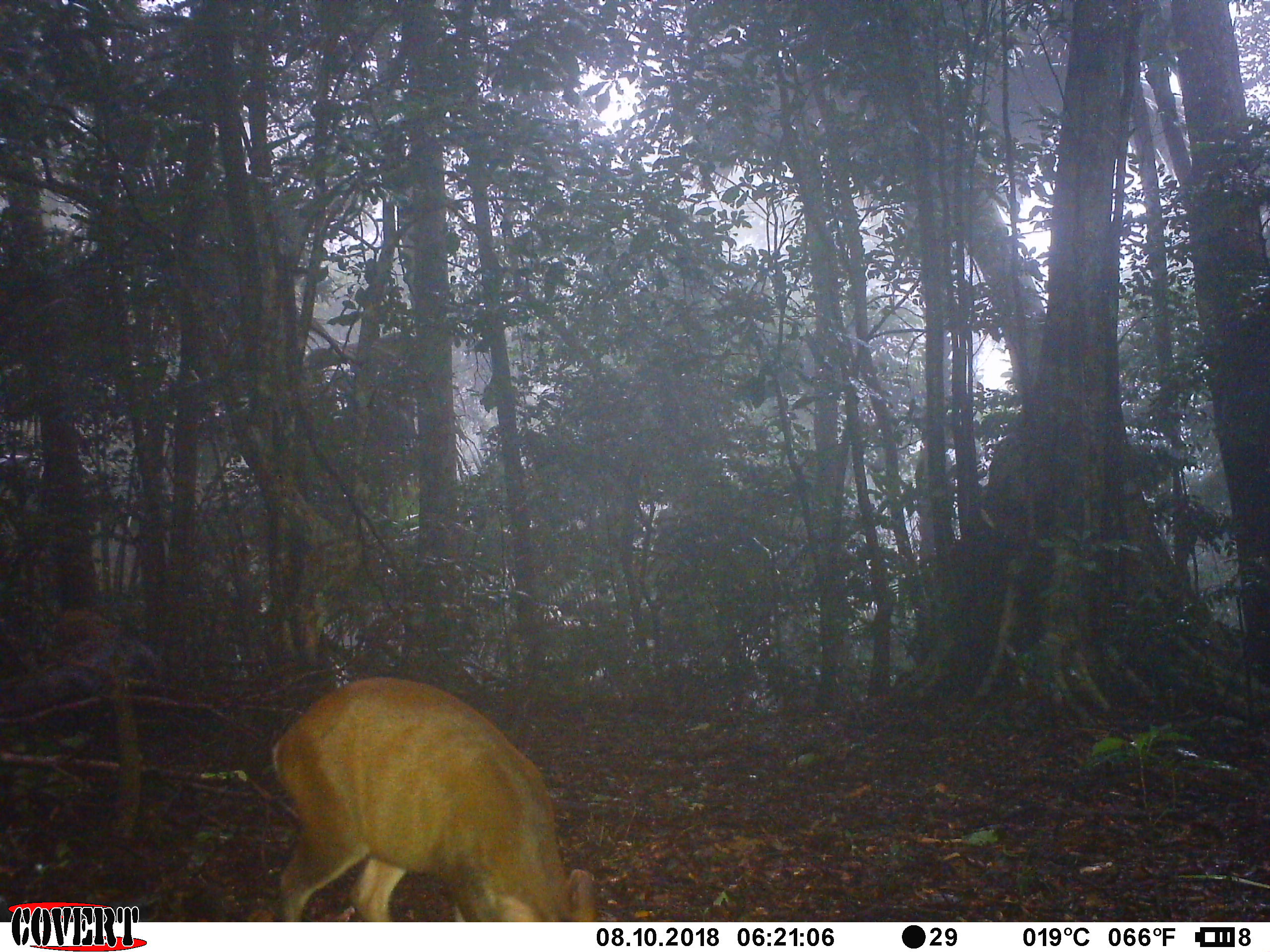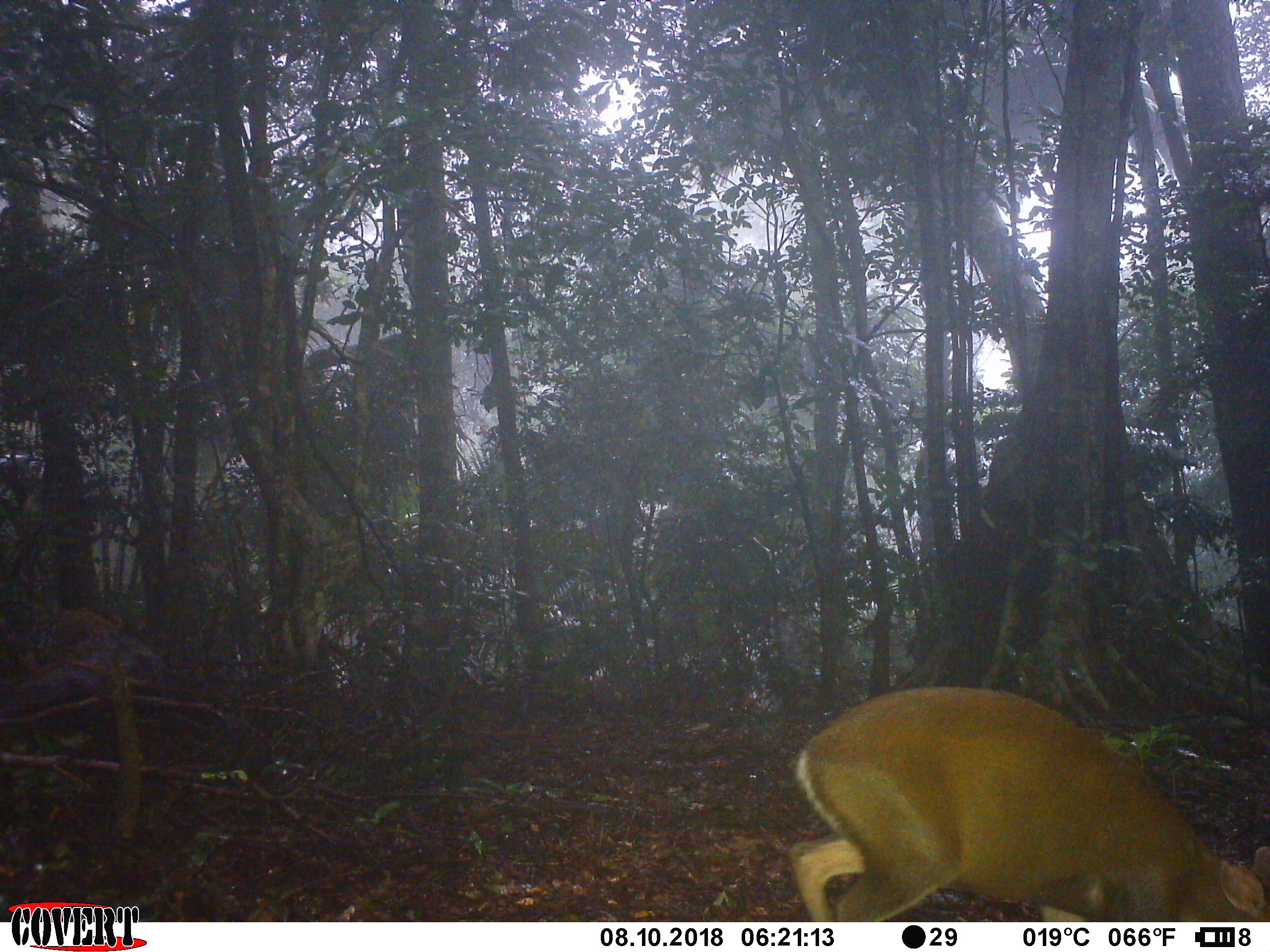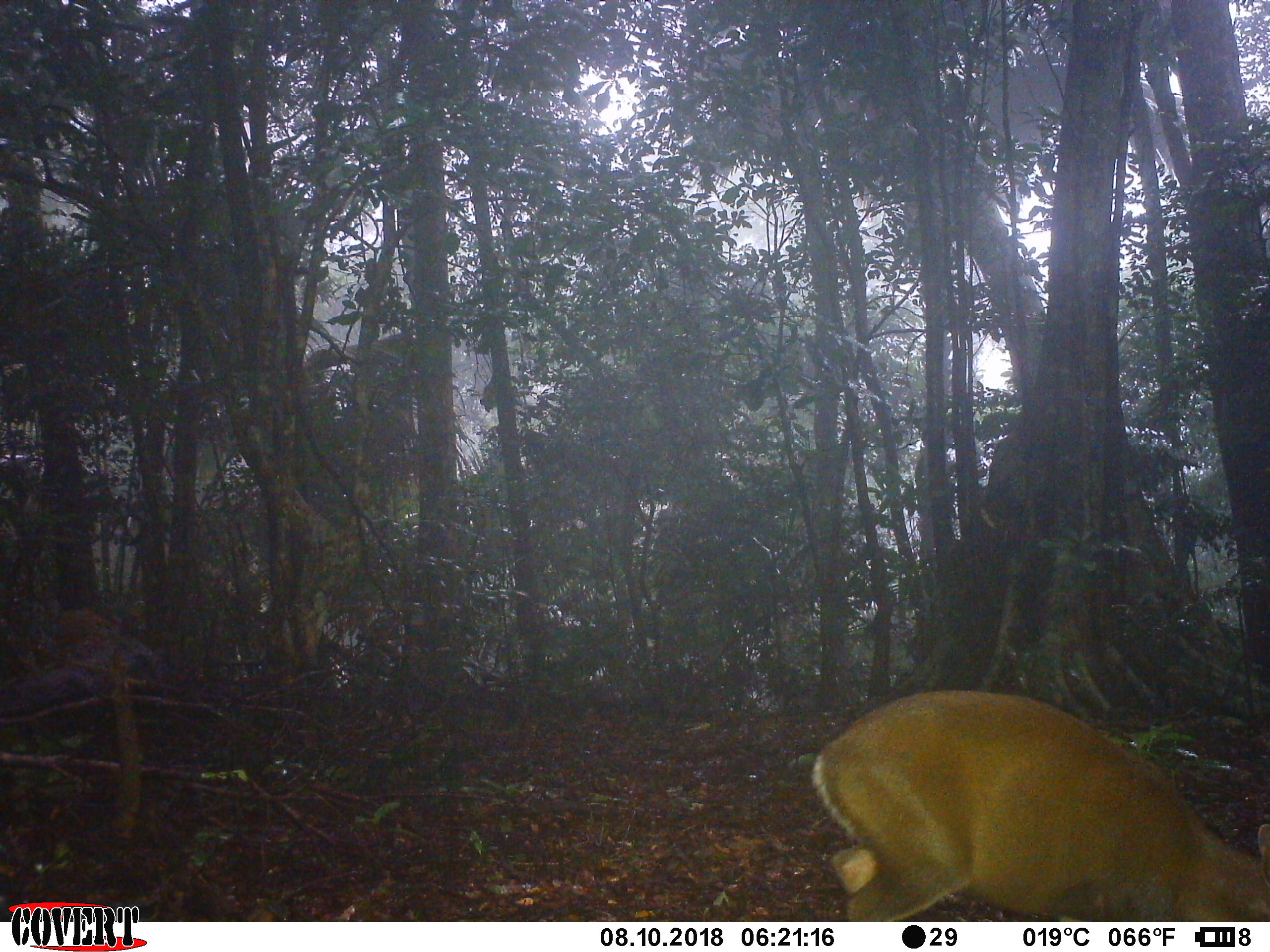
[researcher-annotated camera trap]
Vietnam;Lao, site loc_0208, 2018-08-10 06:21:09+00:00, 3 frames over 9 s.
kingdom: Animalia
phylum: Chordata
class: Mammalia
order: Artiodactyla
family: Cervidae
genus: Muntiacus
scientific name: Muntiacus rooseveltorum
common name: roosevelt's muntjac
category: roosevelts muntjac group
Roosevelts muntjac group (roosevelt's muntjac) (Muntiacus rooseveltorum). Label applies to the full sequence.